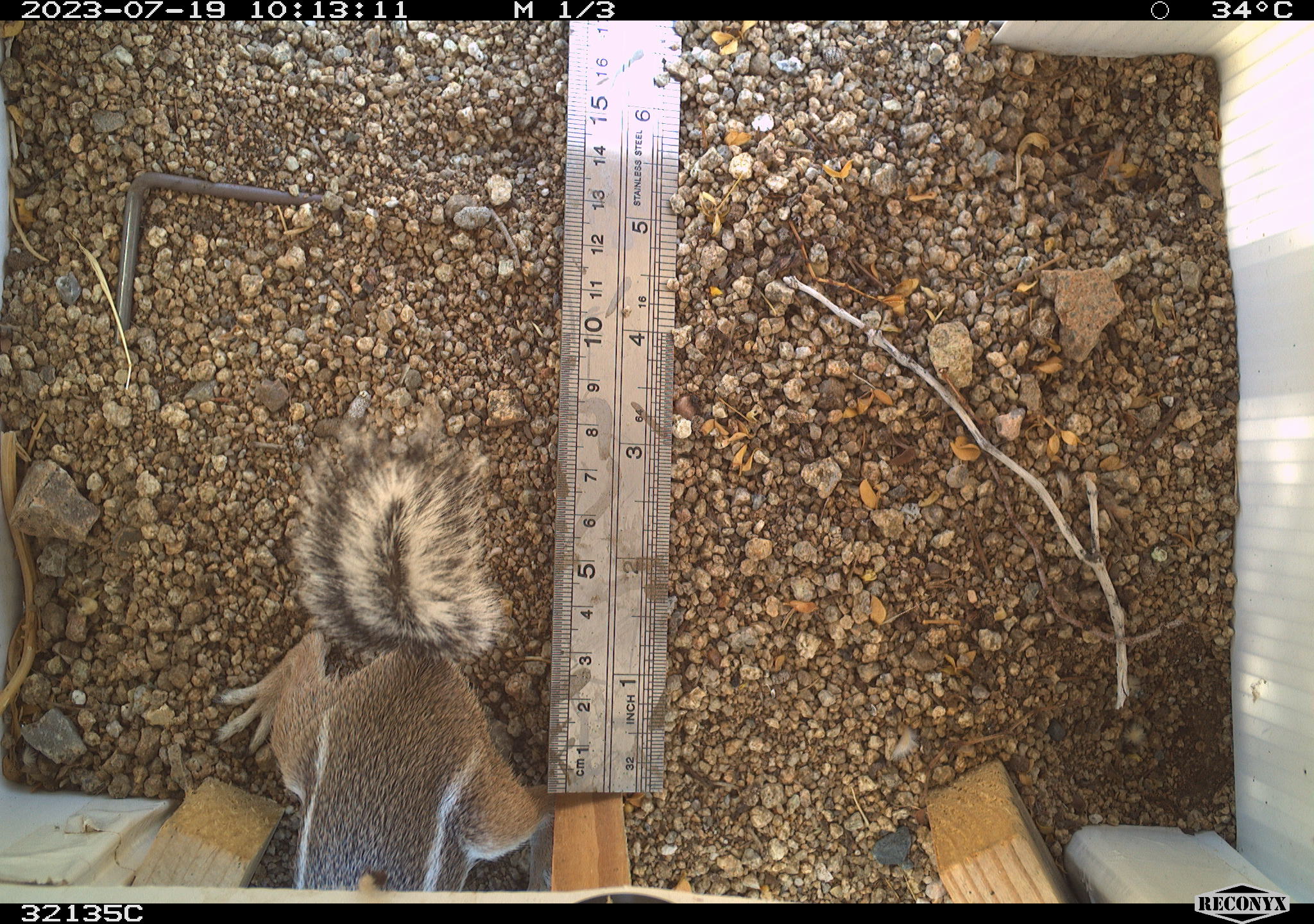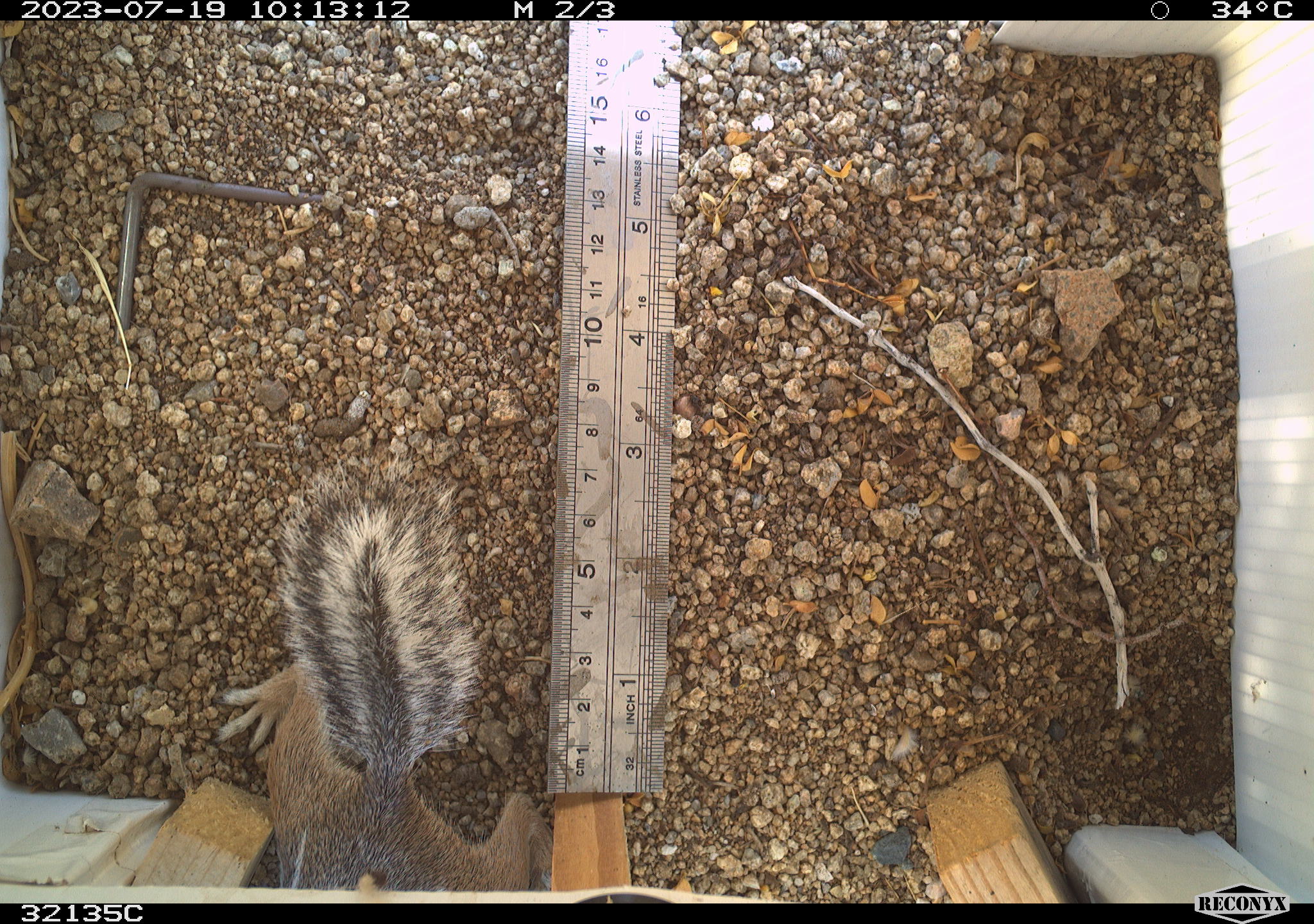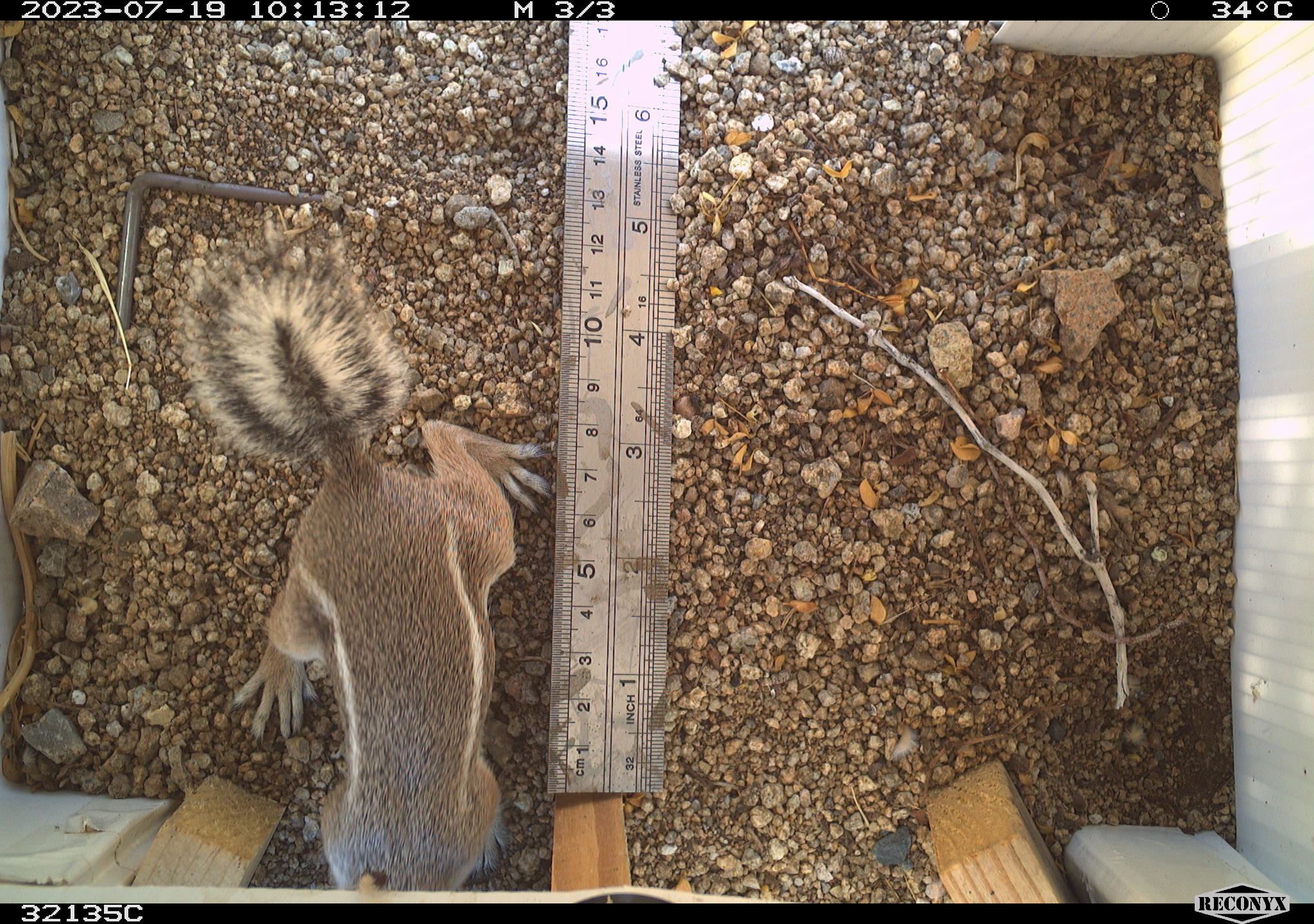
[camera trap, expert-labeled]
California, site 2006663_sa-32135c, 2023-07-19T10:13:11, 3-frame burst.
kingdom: Animalia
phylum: Chordata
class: Mammalia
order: Rodentia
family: Sciuridae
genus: Ammospermophilus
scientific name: Ammospermophilus leucurus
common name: white-tailed antelope squirrel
White-tailed antelope squirrel (Ammospermophilus leucurus).